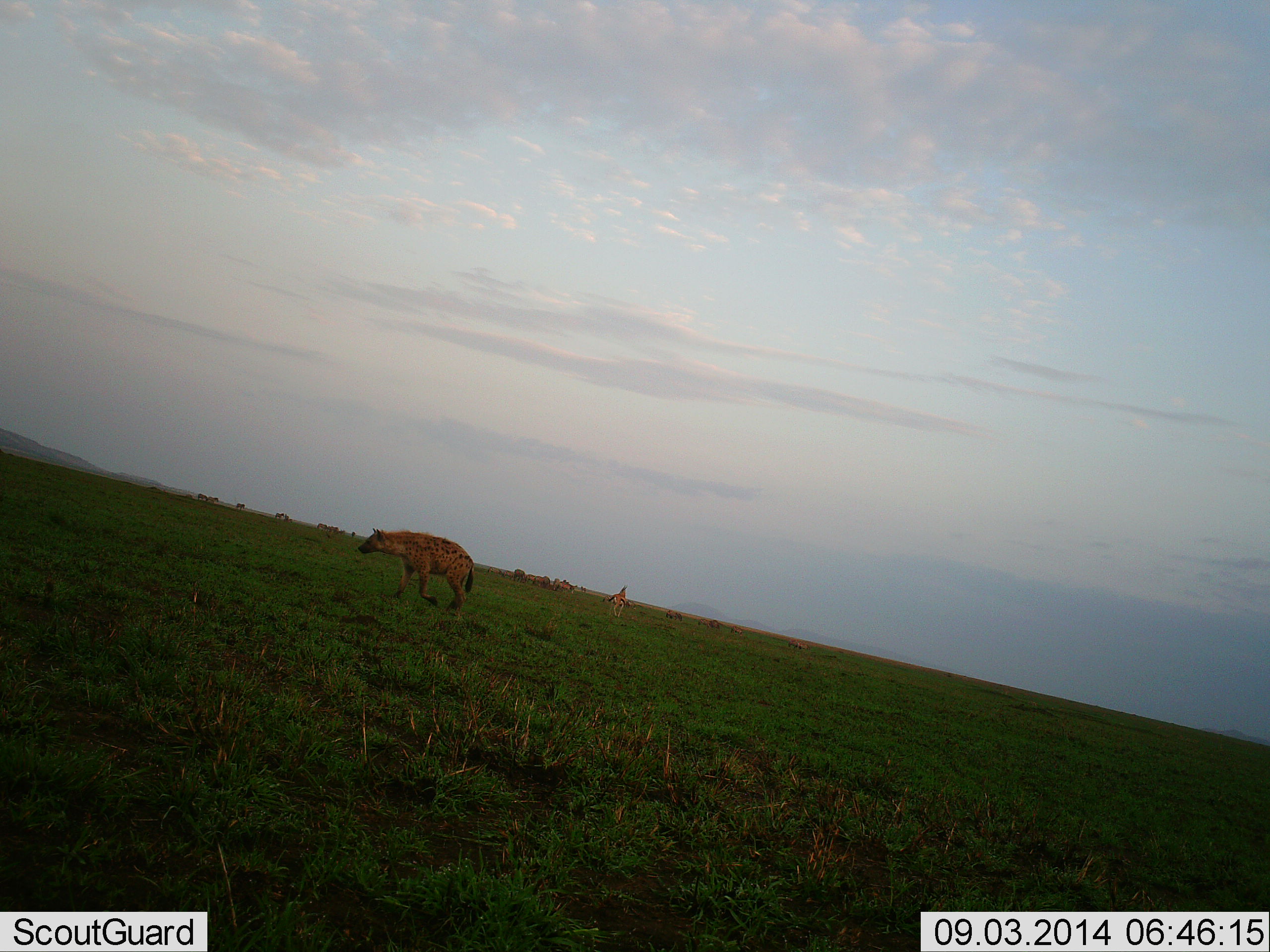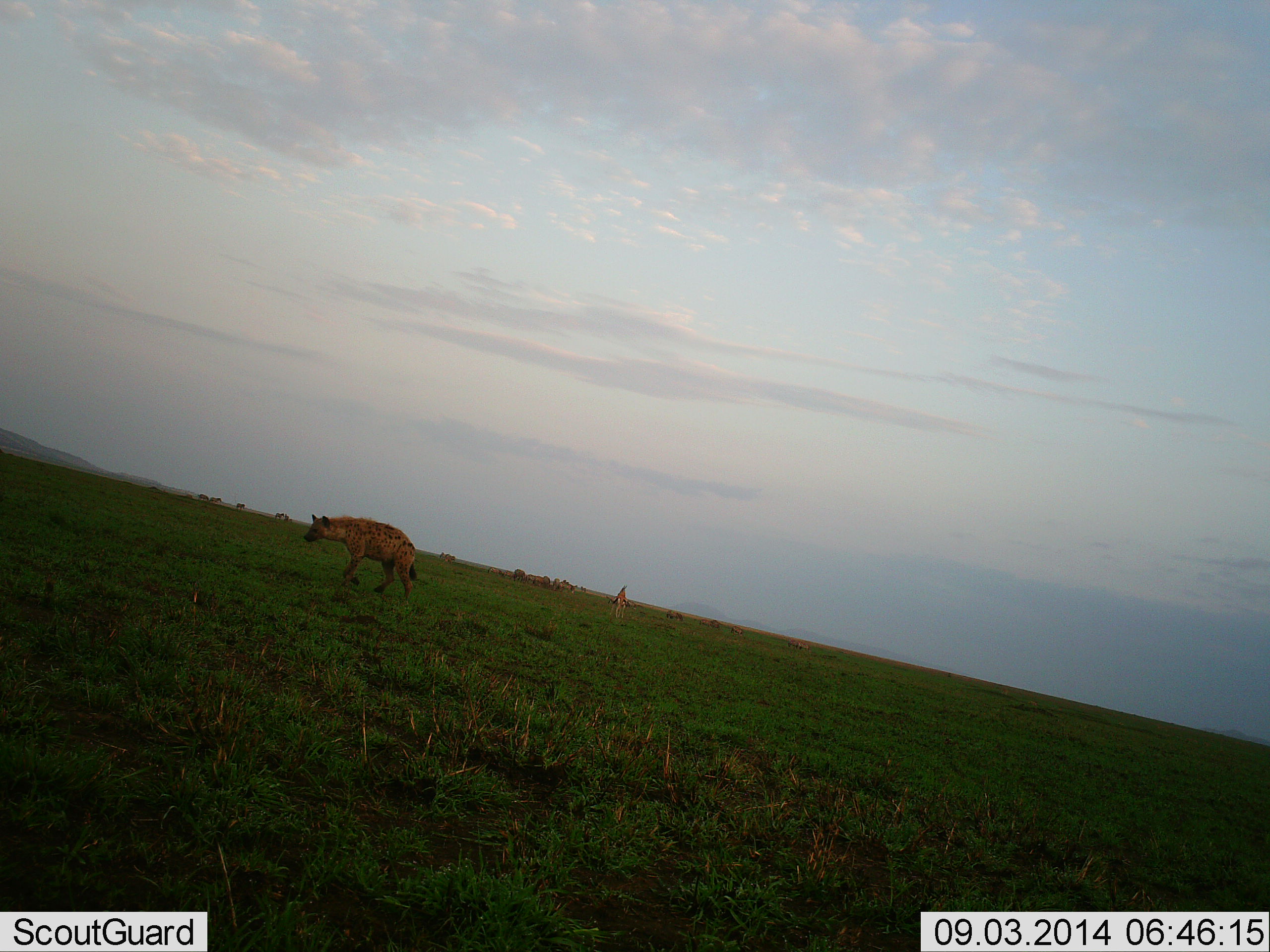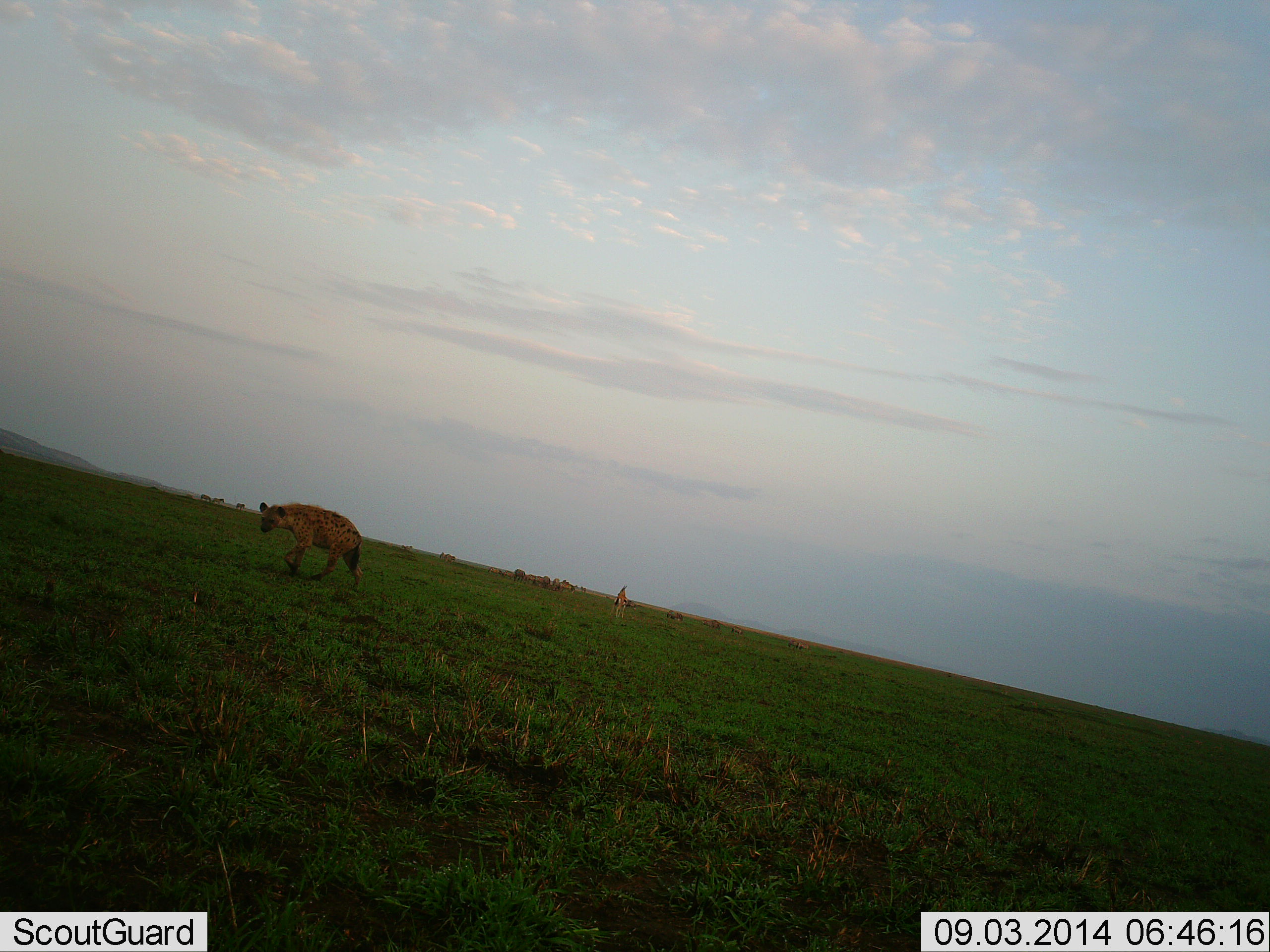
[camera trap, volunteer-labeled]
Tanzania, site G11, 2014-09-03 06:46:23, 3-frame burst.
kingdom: Animalia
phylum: Chordata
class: Mammalia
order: Carnivora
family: Hyaenidae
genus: Crocuta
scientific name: Crocuta crocuta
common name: spotted hyena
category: hyenaspotted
Hyenaspotted (spotted hyena) (Crocuta crocuta), count 1. Behavior (volunteer vote fractions): standing 0%, resting 0%, moving 100%, interacting 0%. Young present (vote fraction): 0%. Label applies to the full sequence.